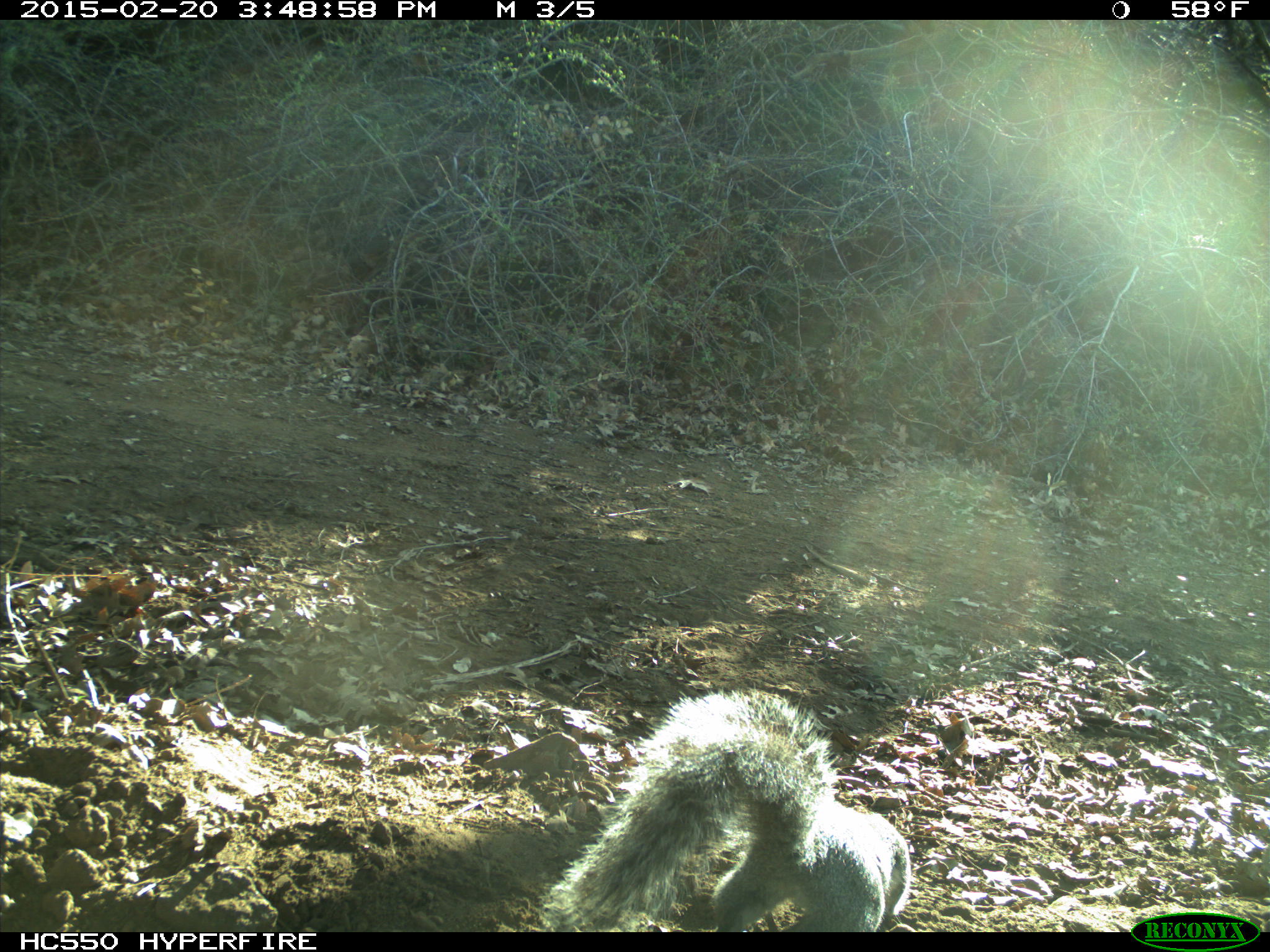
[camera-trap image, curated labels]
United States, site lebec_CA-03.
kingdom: Animalia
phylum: Chordata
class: Mammalia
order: Rodentia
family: Sciuridae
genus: Sciurus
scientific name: Sciurus carolinensis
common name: eastern gray squirrel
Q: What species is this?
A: Sciurus carolinensis (eastern gray squirrel).